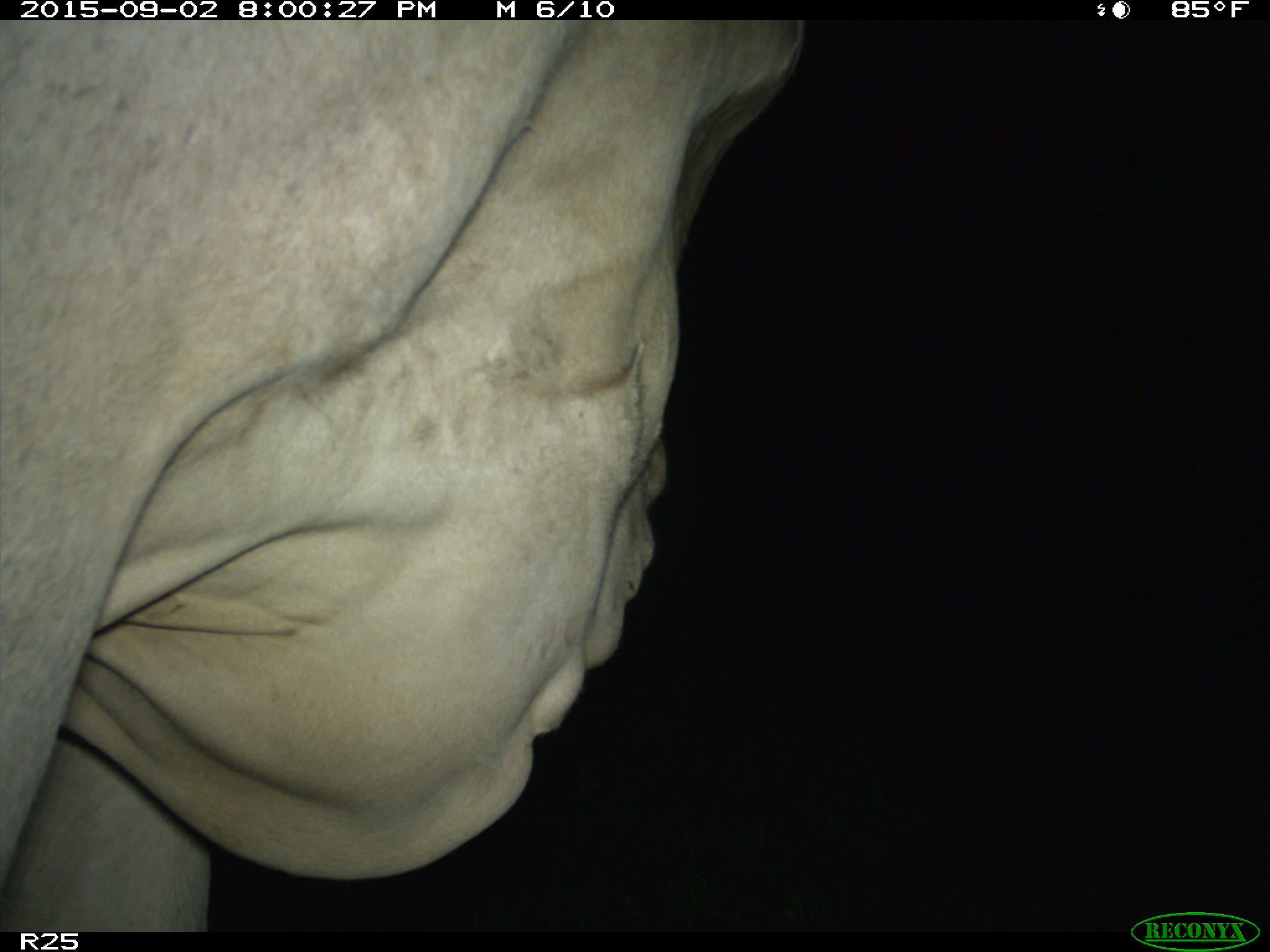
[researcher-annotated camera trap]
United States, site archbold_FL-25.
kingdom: Animalia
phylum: Chordata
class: Mammalia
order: Artiodactyla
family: Bovidae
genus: Bos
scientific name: Bos taurus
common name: domestic cow